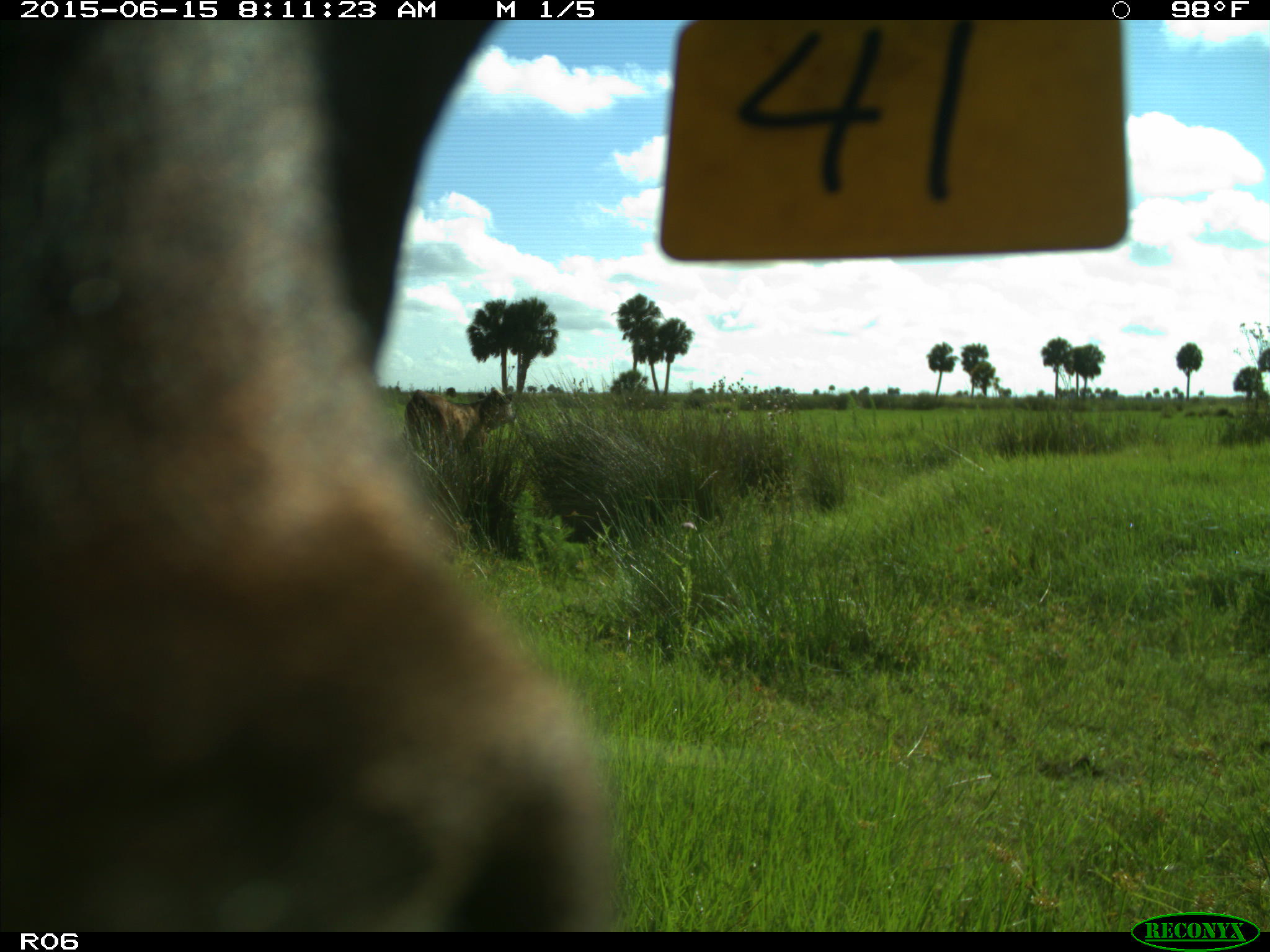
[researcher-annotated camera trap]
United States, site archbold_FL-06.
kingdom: Animalia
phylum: Chordata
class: Mammalia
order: Artiodactyla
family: Bovidae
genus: Bos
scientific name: Bos taurus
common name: domestic cow